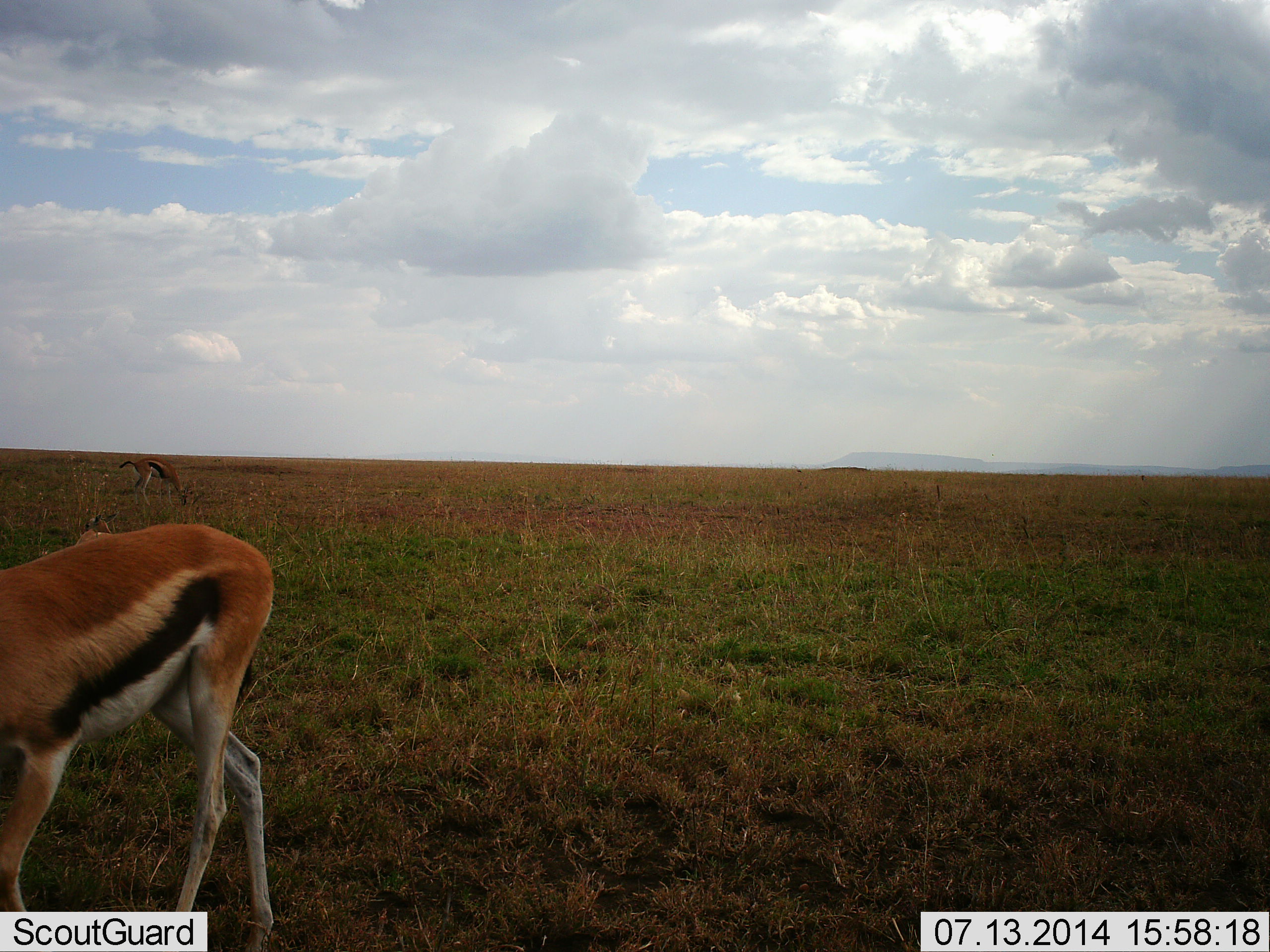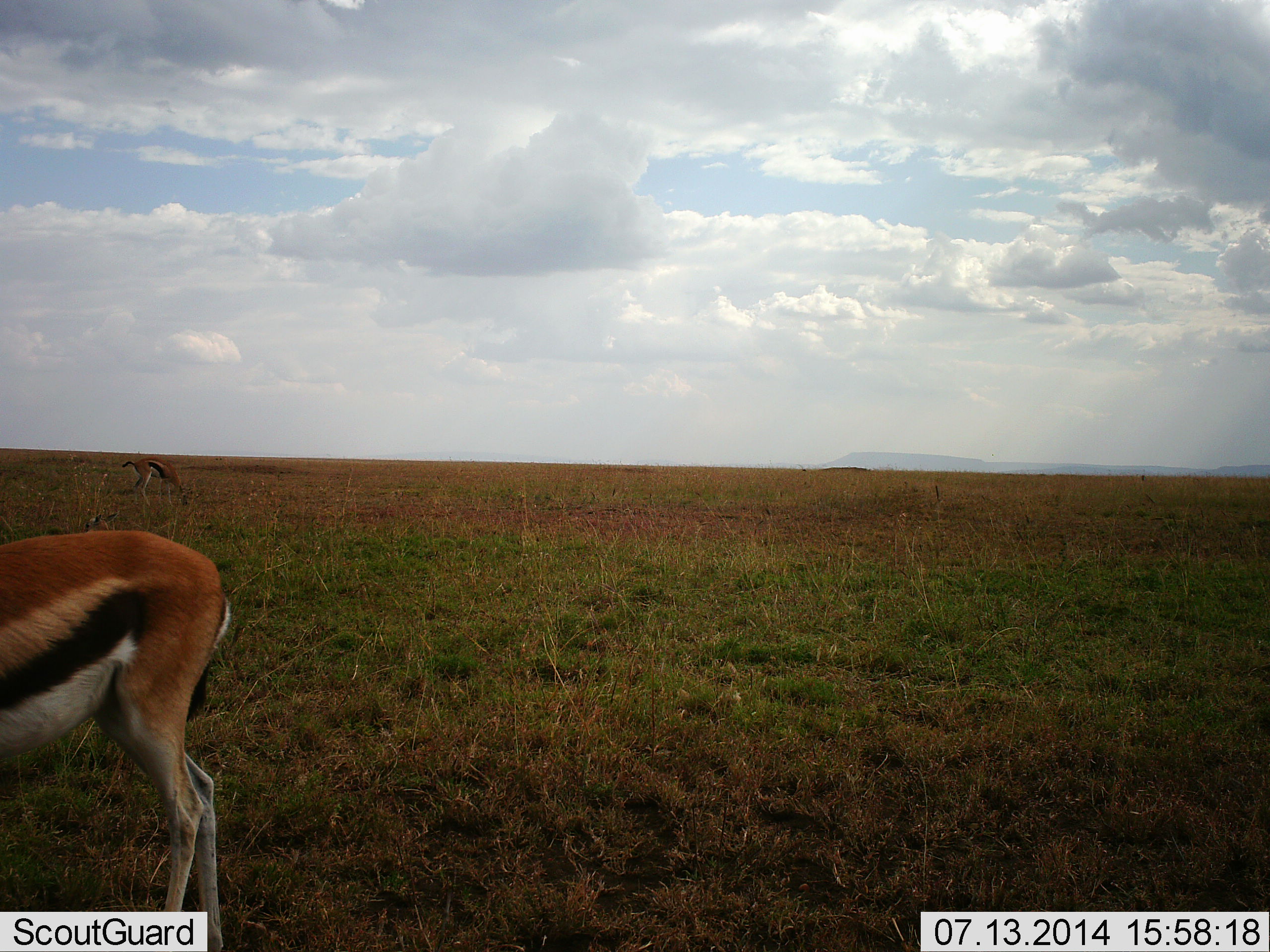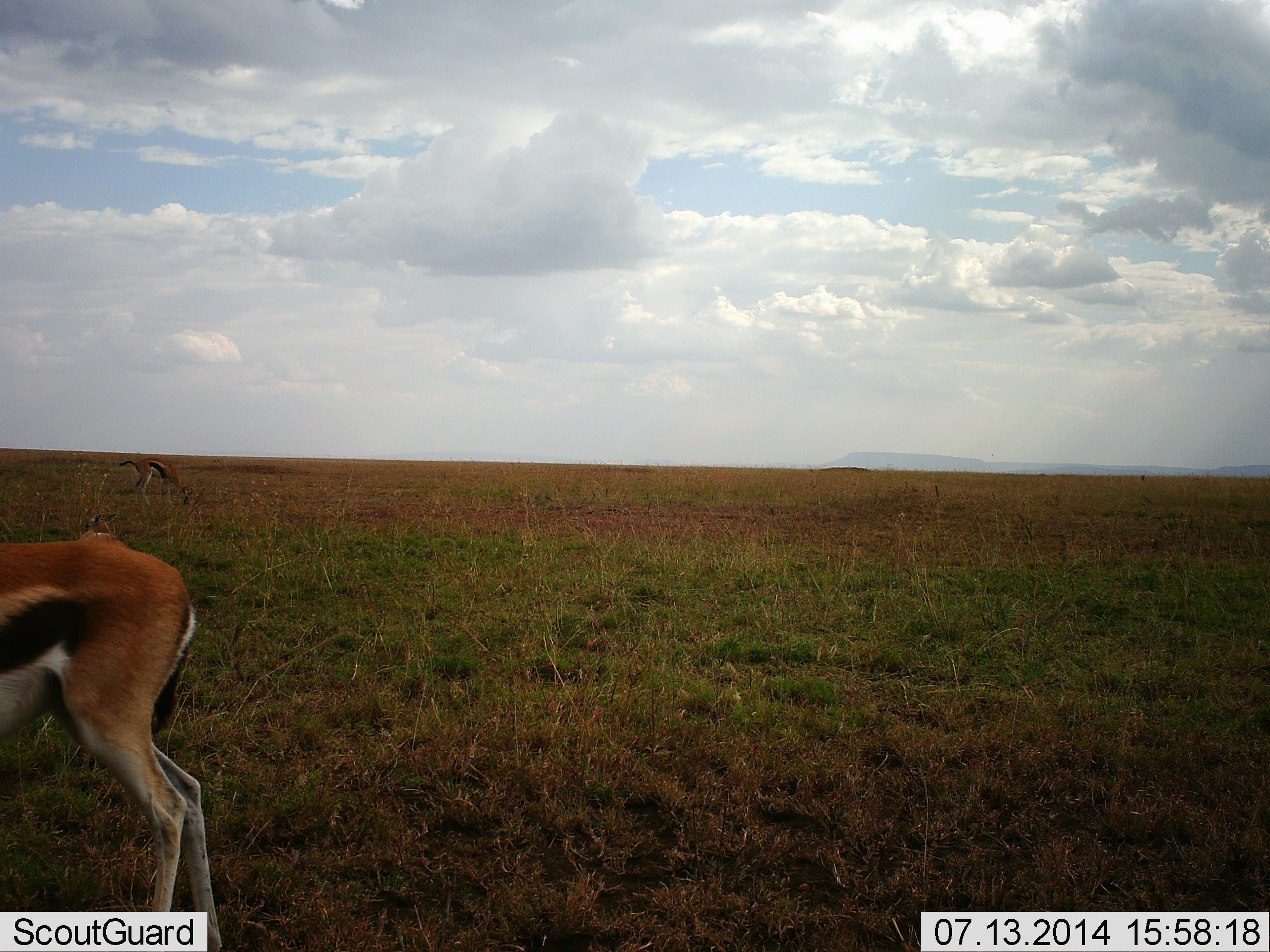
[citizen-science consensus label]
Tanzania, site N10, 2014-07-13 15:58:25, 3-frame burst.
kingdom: Animalia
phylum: Chordata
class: Mammalia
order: Artiodactyla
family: Bovidae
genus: Eudorcas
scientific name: Eudorcas thomsonii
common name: thomson's gazelle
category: gazellethomsons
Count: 2.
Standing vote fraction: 60%.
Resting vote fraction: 10%.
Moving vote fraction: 20%.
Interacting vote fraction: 0%.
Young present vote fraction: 0%.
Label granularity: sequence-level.